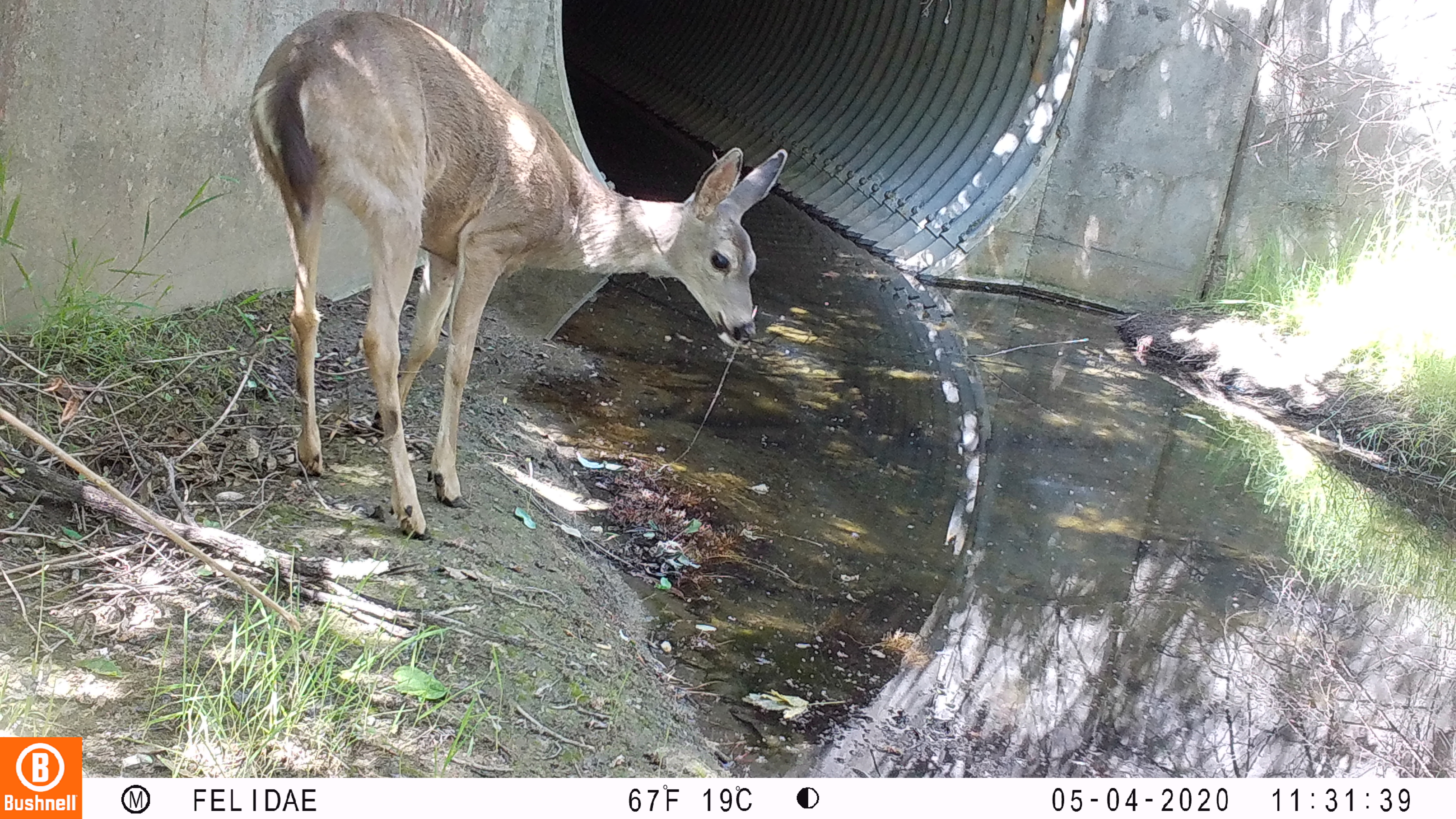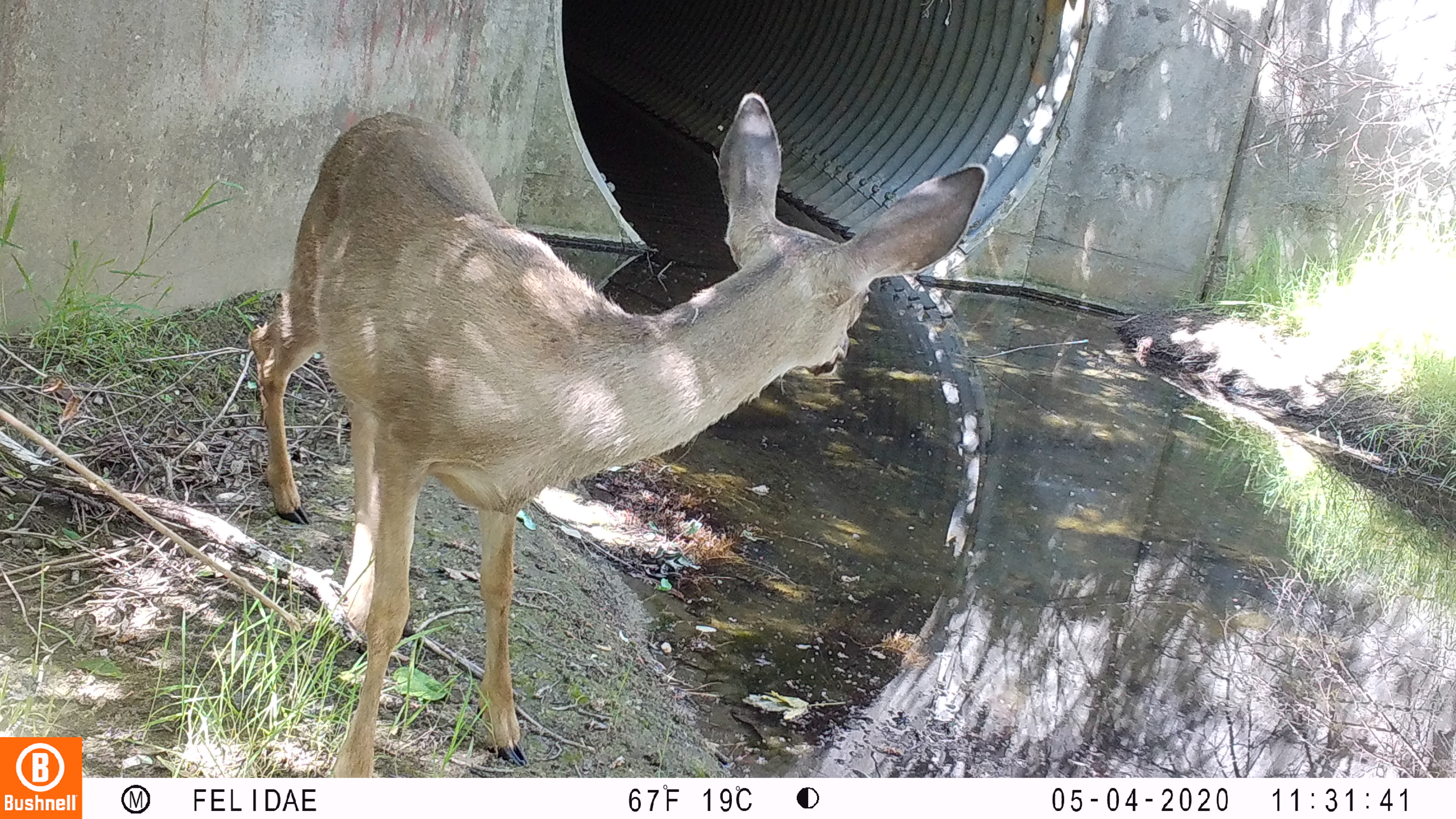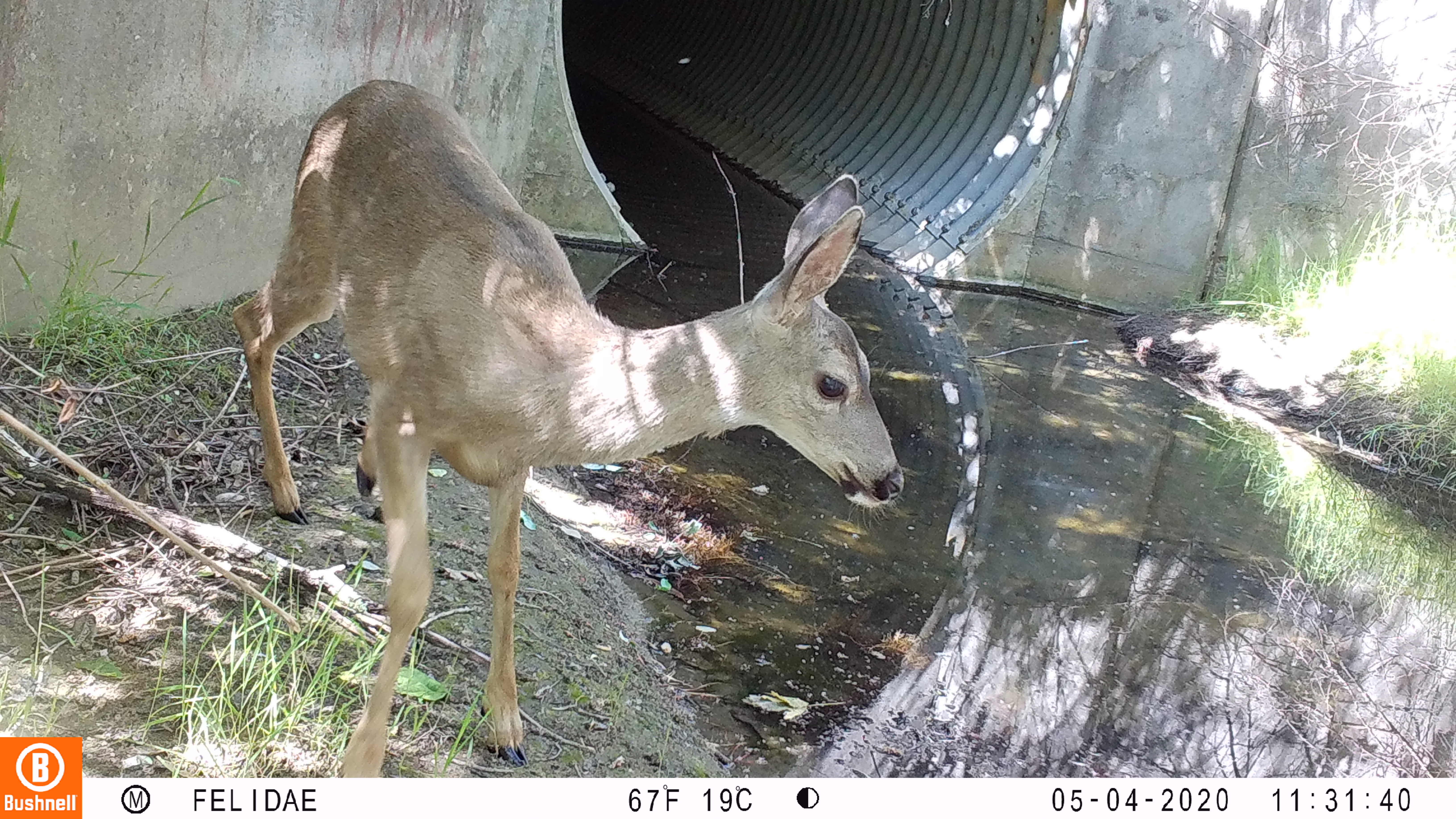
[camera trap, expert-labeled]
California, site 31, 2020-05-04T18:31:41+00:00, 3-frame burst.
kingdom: Animalia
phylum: Chordata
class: Mammalia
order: Artiodactyla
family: Cervidae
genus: Odocoileus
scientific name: Odocoileus hemionus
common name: mule deer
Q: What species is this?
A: Mule deer (Odocoileus hemionus).